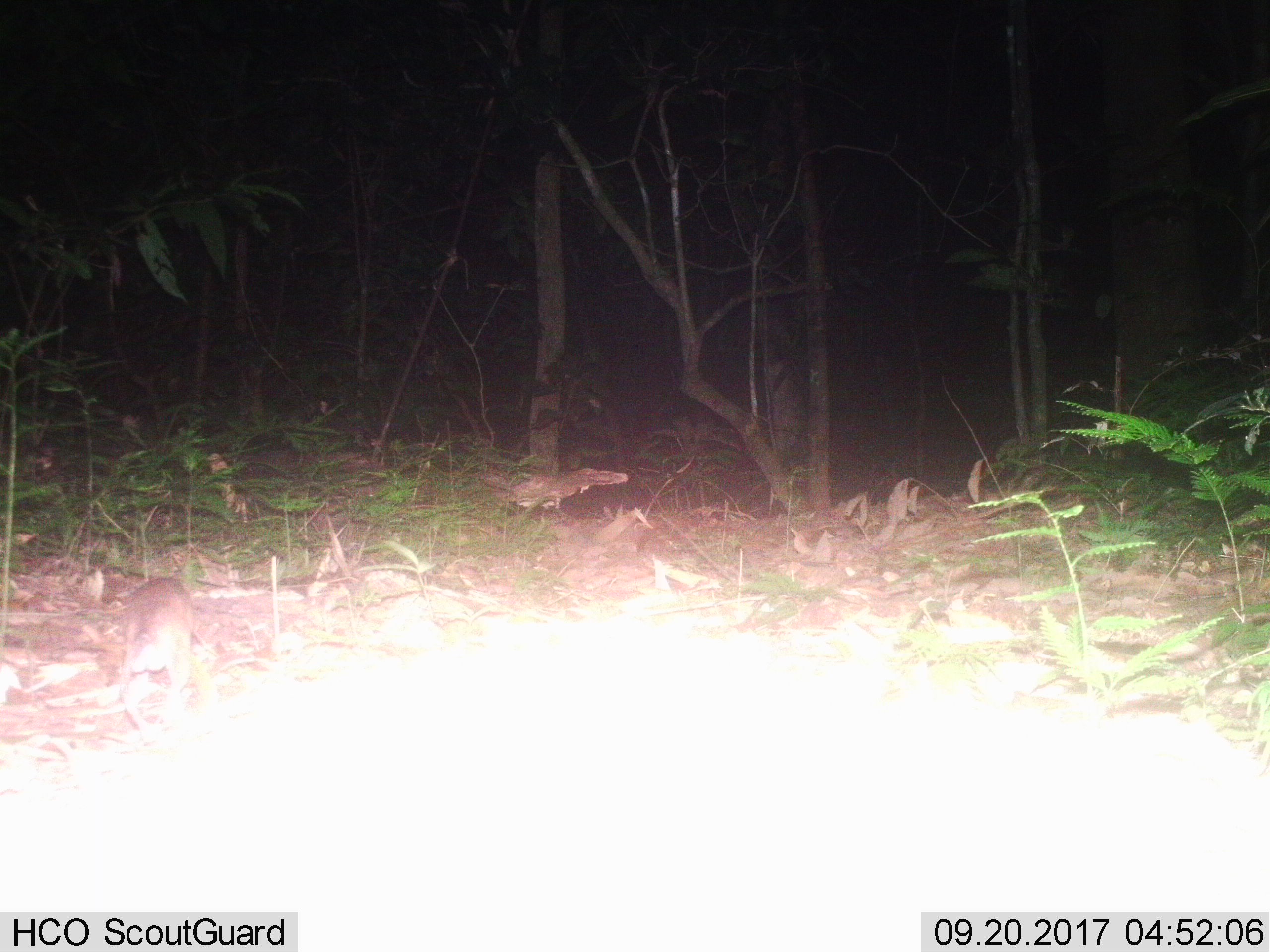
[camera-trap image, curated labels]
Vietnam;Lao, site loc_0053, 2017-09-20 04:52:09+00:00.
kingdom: Animalia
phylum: Chordata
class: Mammalia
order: Rodentia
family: Muridae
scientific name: Muridae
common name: old-world mice and rats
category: unidentified murid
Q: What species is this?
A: Unidentified murid (old-world mice and rats) (Muridae).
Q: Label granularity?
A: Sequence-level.